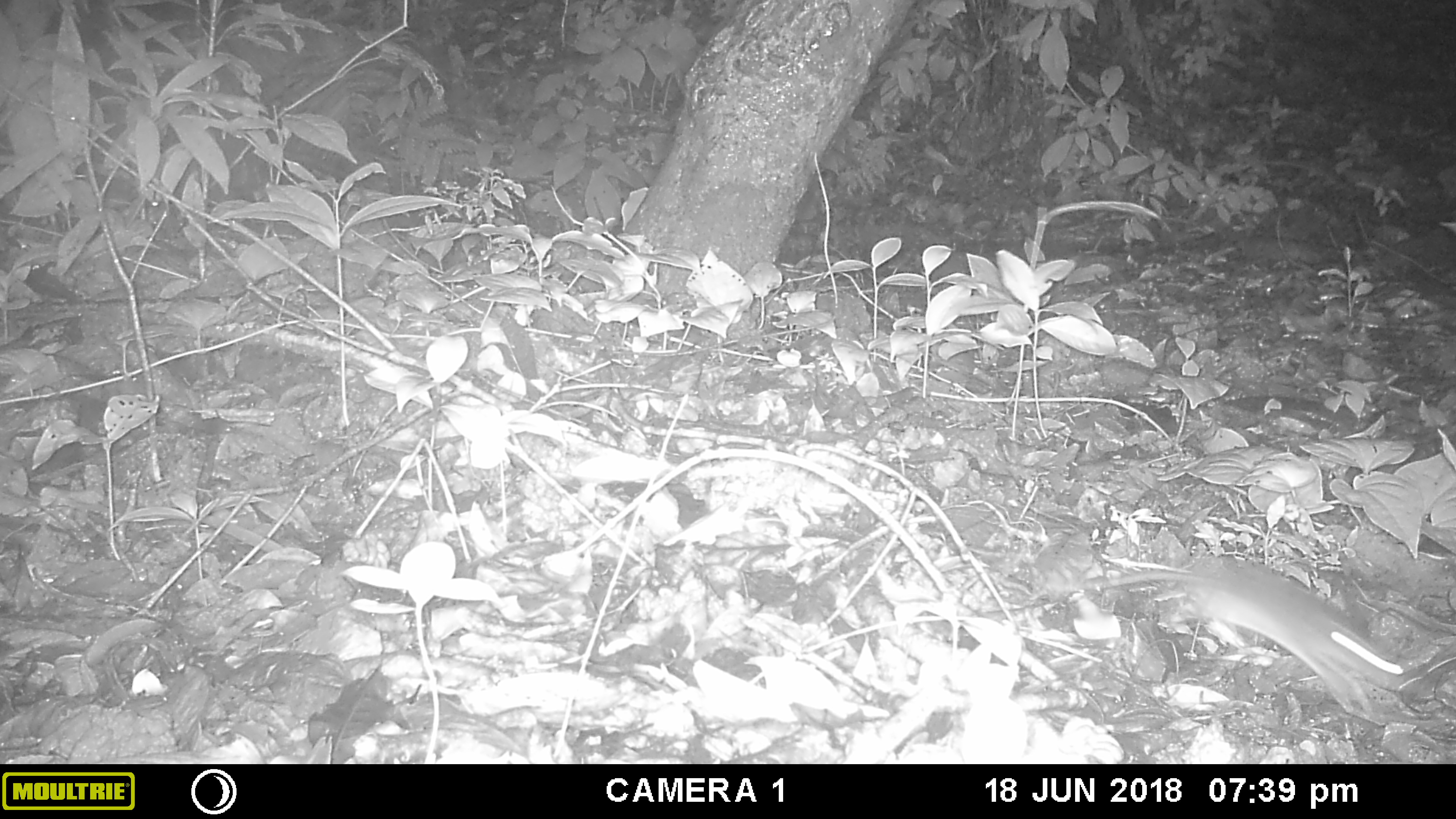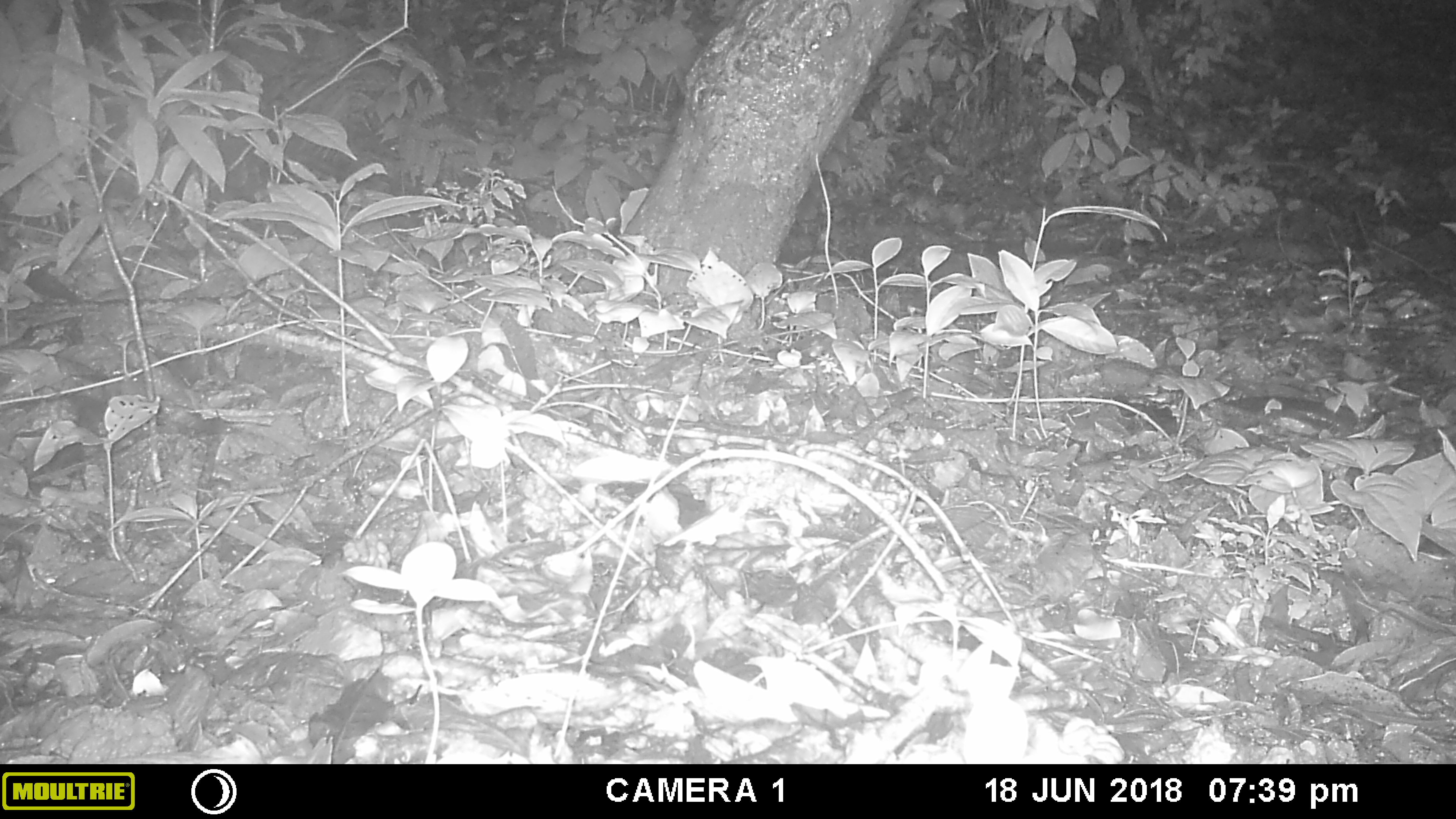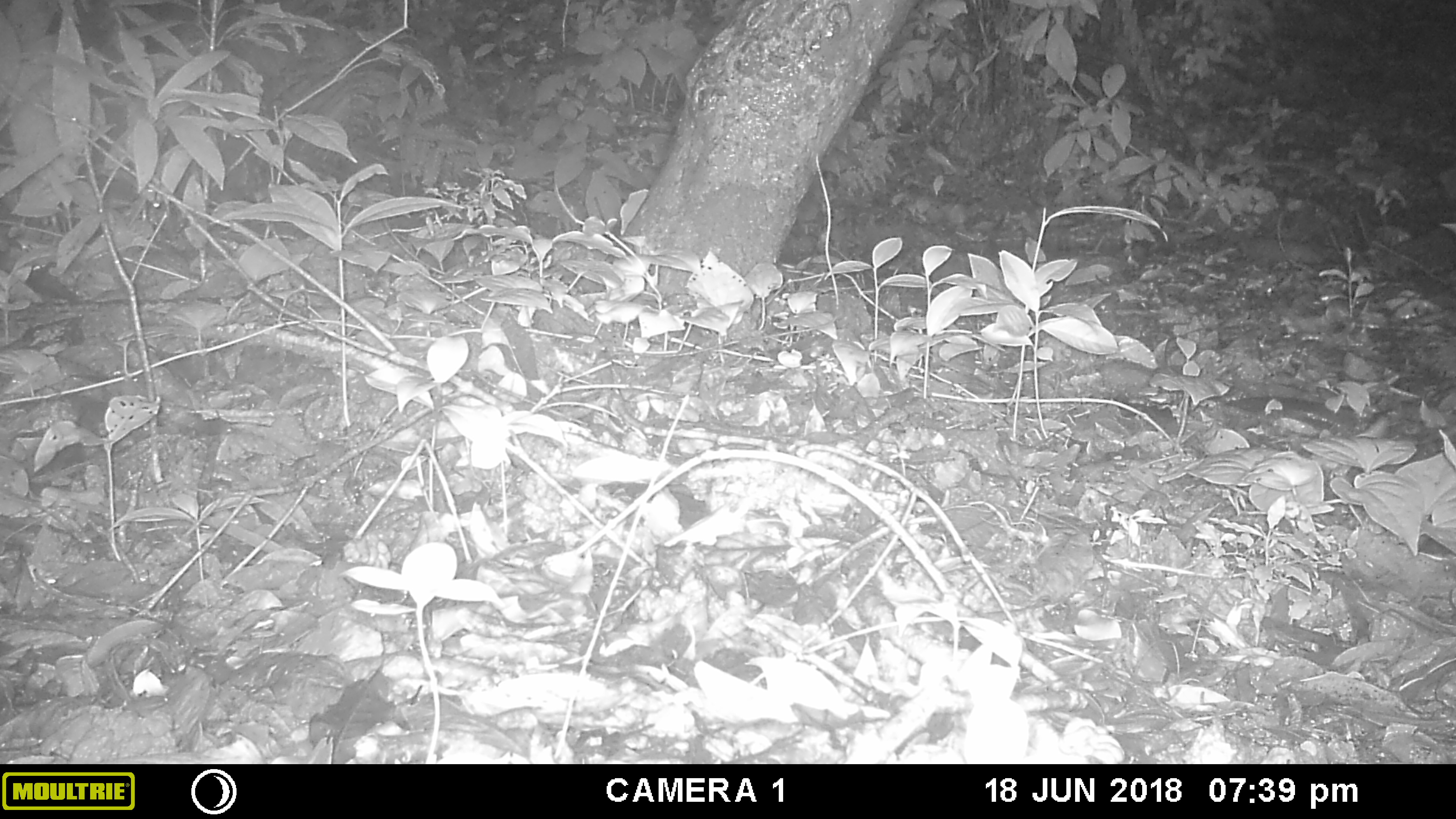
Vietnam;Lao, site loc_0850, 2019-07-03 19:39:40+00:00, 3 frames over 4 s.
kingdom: Animalia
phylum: Chordata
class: Mammalia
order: Rodentia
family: Muridae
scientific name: Muridae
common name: old-world mice and rats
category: unidentified murid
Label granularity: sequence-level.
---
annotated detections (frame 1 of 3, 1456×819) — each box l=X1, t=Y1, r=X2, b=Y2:
unidentified murid: l=1049, t=558, r=1409, b=710